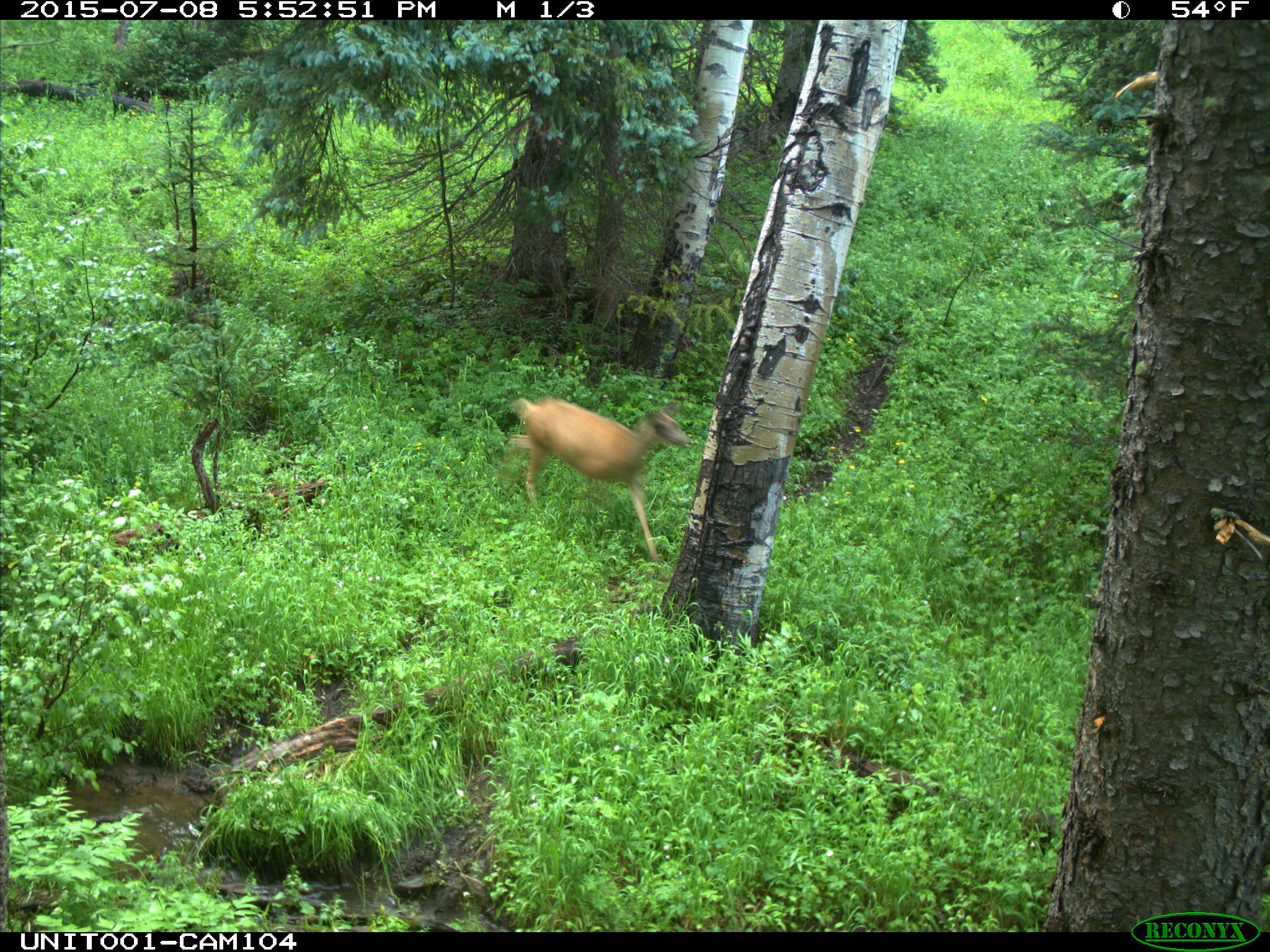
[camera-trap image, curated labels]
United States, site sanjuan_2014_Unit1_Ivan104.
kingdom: Animalia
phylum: Chordata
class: Mammalia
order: Artiodactyla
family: Cervidae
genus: Odocoileus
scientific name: Odocoileus hemionus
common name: mule deer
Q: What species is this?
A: Odocoileus hemionus (mule deer).